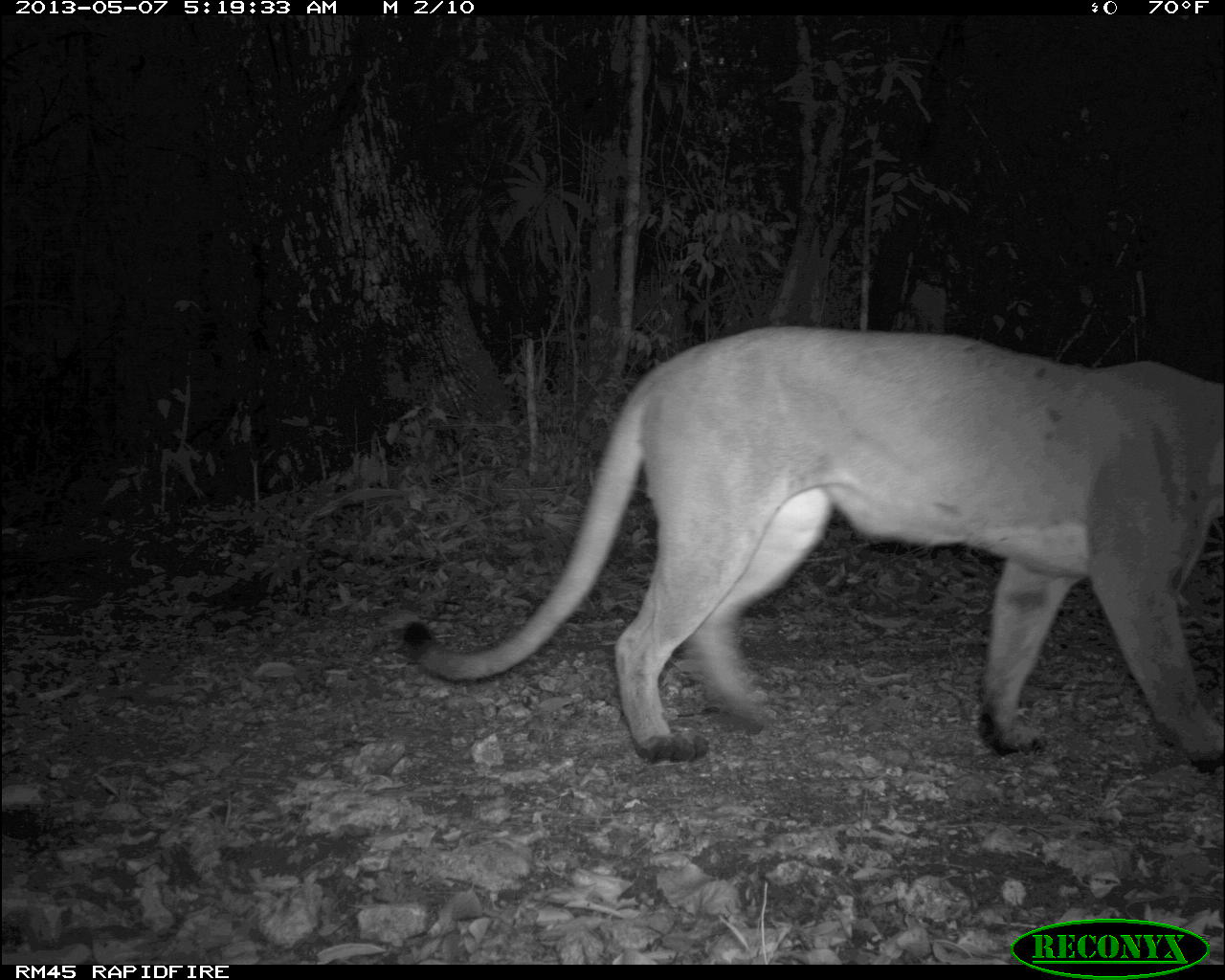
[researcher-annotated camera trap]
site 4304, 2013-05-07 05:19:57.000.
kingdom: Animalia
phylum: Chordata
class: Mammalia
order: Carnivora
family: Felidae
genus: Puma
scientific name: Puma concolor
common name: mountain lion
Puma concolor (mountain lion), count 1.